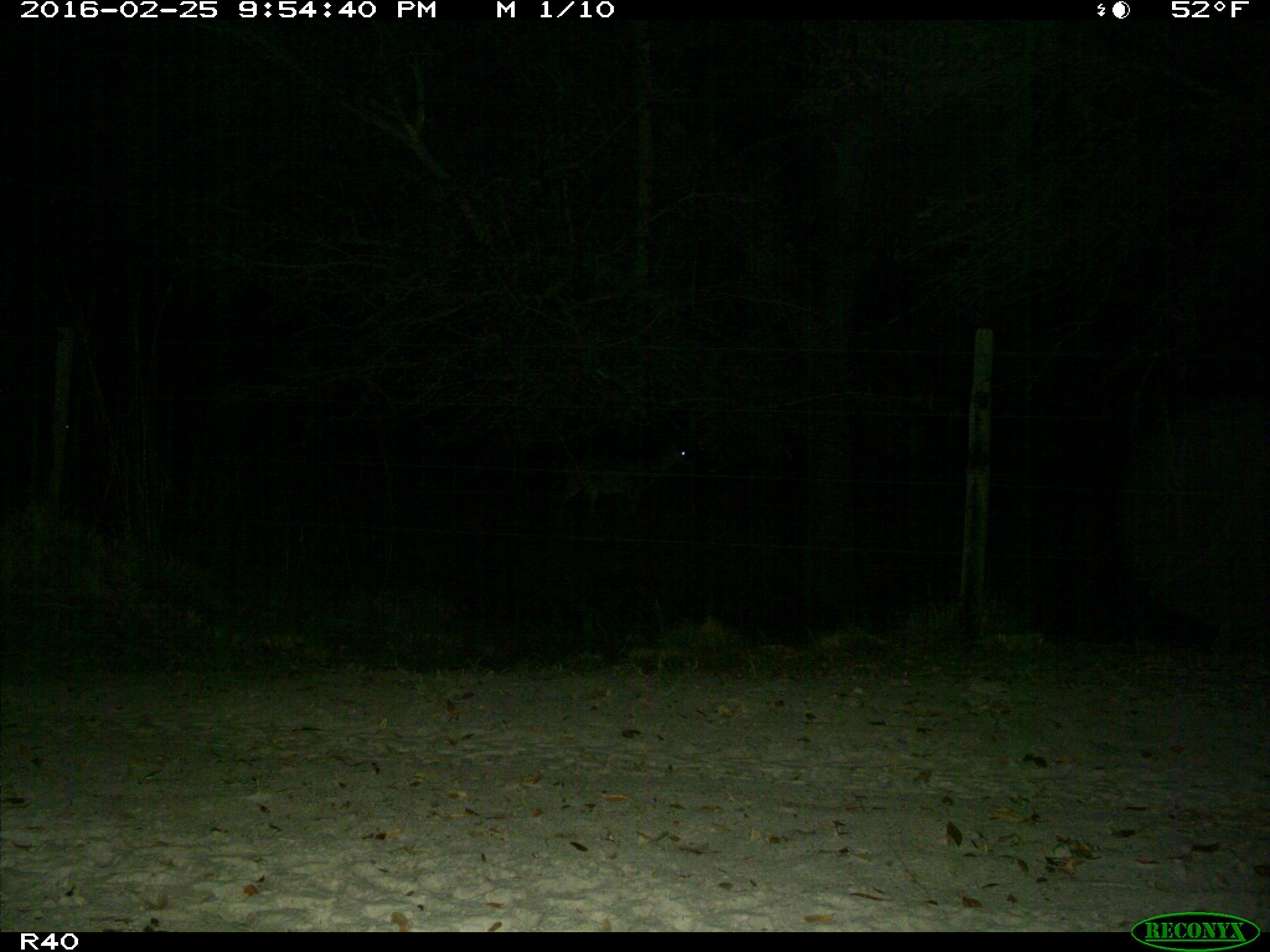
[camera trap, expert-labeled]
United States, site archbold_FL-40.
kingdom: Animalia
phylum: Chordata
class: Mammalia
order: Artiodactyla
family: Cervidae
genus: Odocoileus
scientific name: Odocoileus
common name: deer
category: unidentified deer